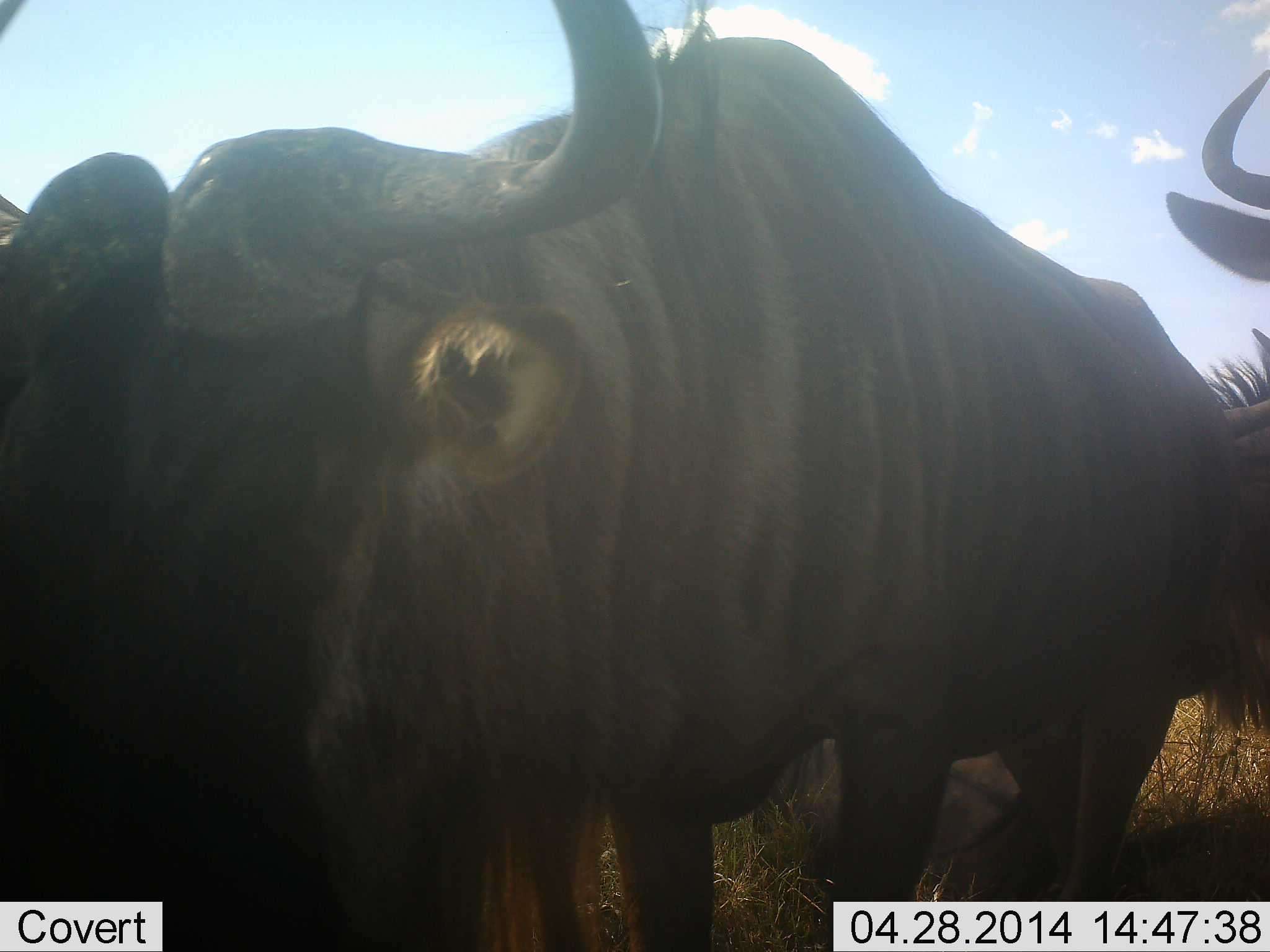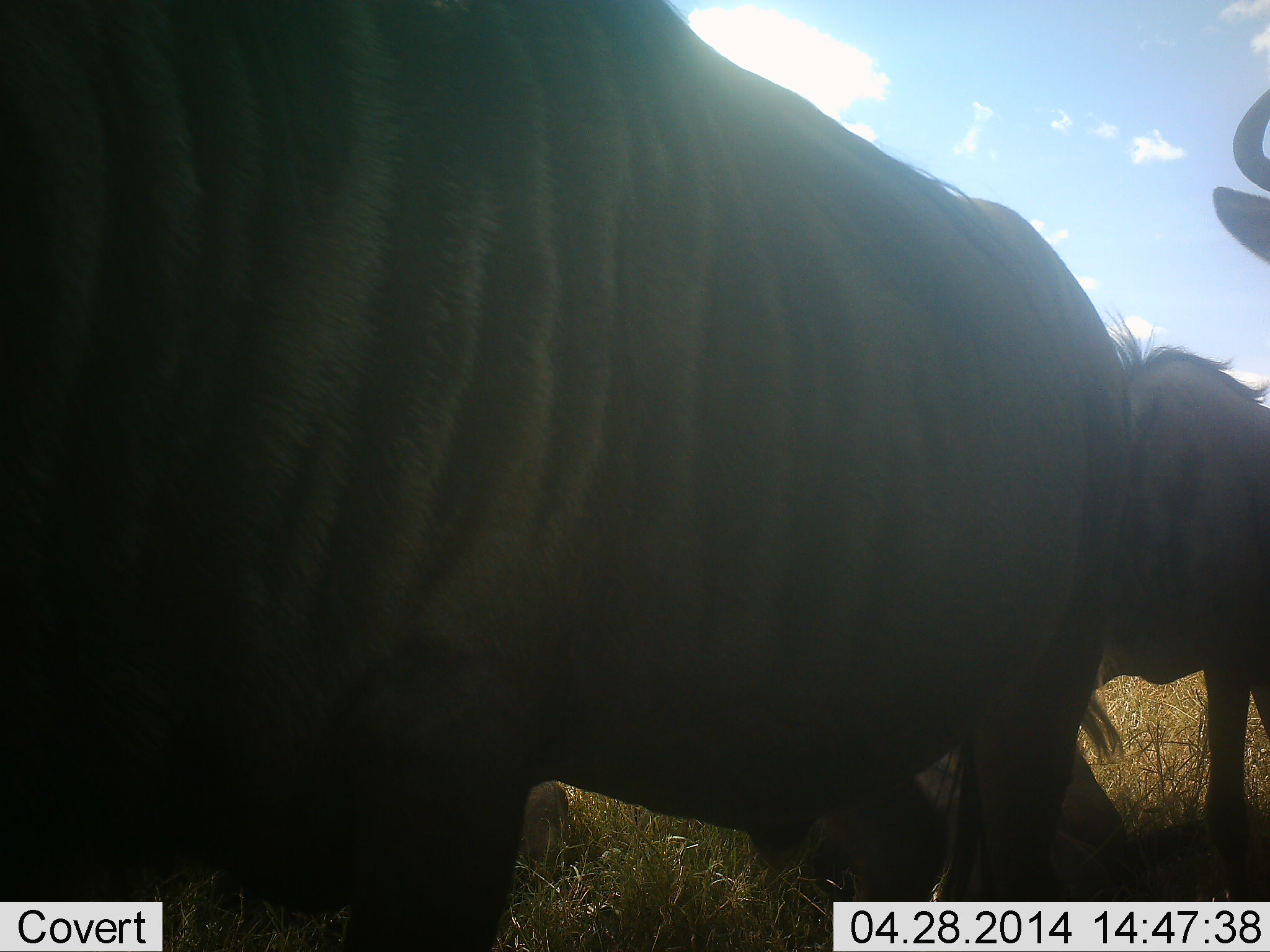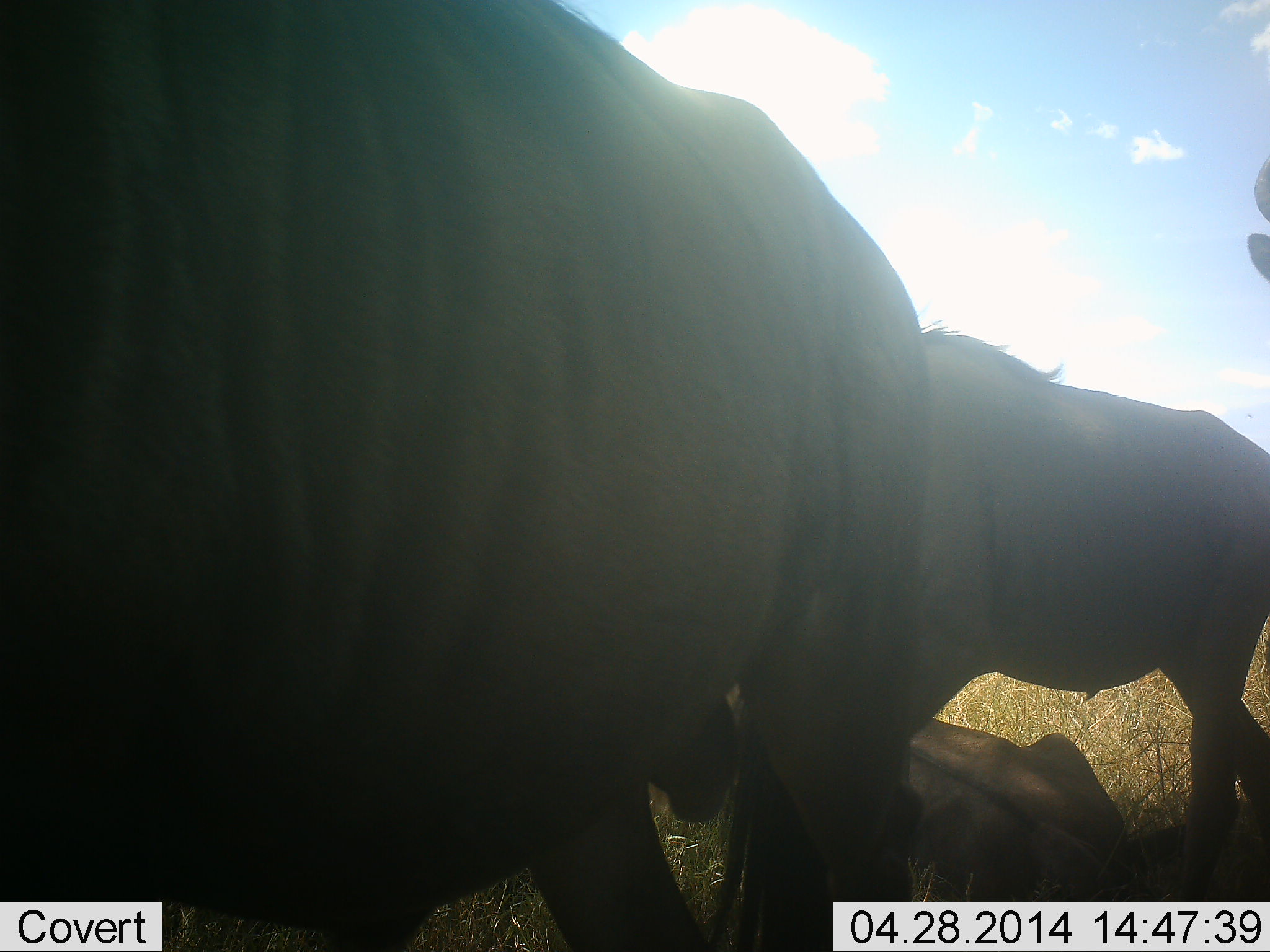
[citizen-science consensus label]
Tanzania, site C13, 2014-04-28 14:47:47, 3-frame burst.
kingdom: Animalia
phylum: Chordata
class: Mammalia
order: Artiodactyla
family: Bovidae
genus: Connochaetes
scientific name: Connochaetes taurinus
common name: blue wildebeest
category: wildebeest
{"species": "wildebeest (blue wildebeest) (Connochaetes taurinus)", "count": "4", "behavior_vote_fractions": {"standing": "80%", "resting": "50%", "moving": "60%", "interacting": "0%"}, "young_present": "0%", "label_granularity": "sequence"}